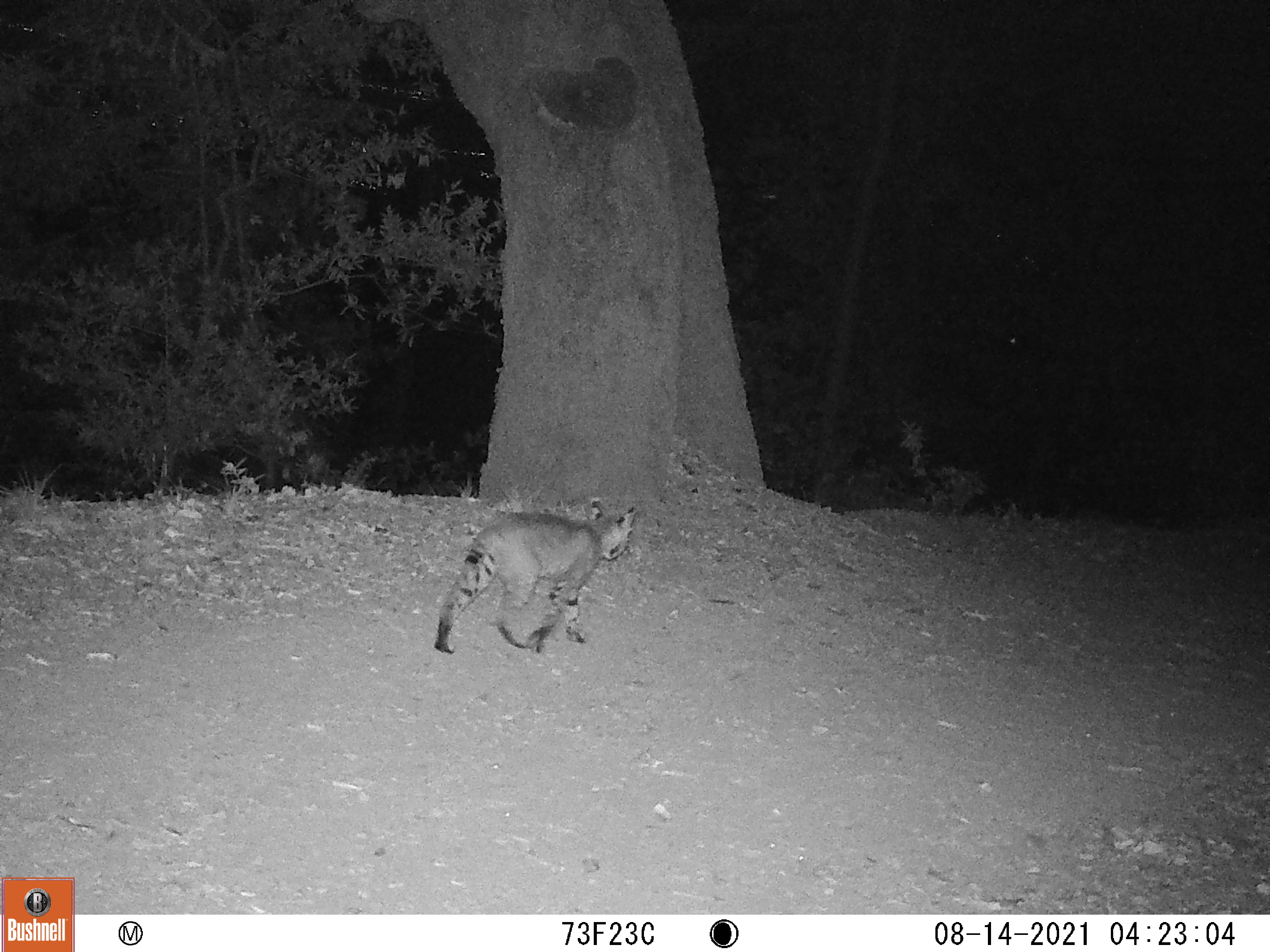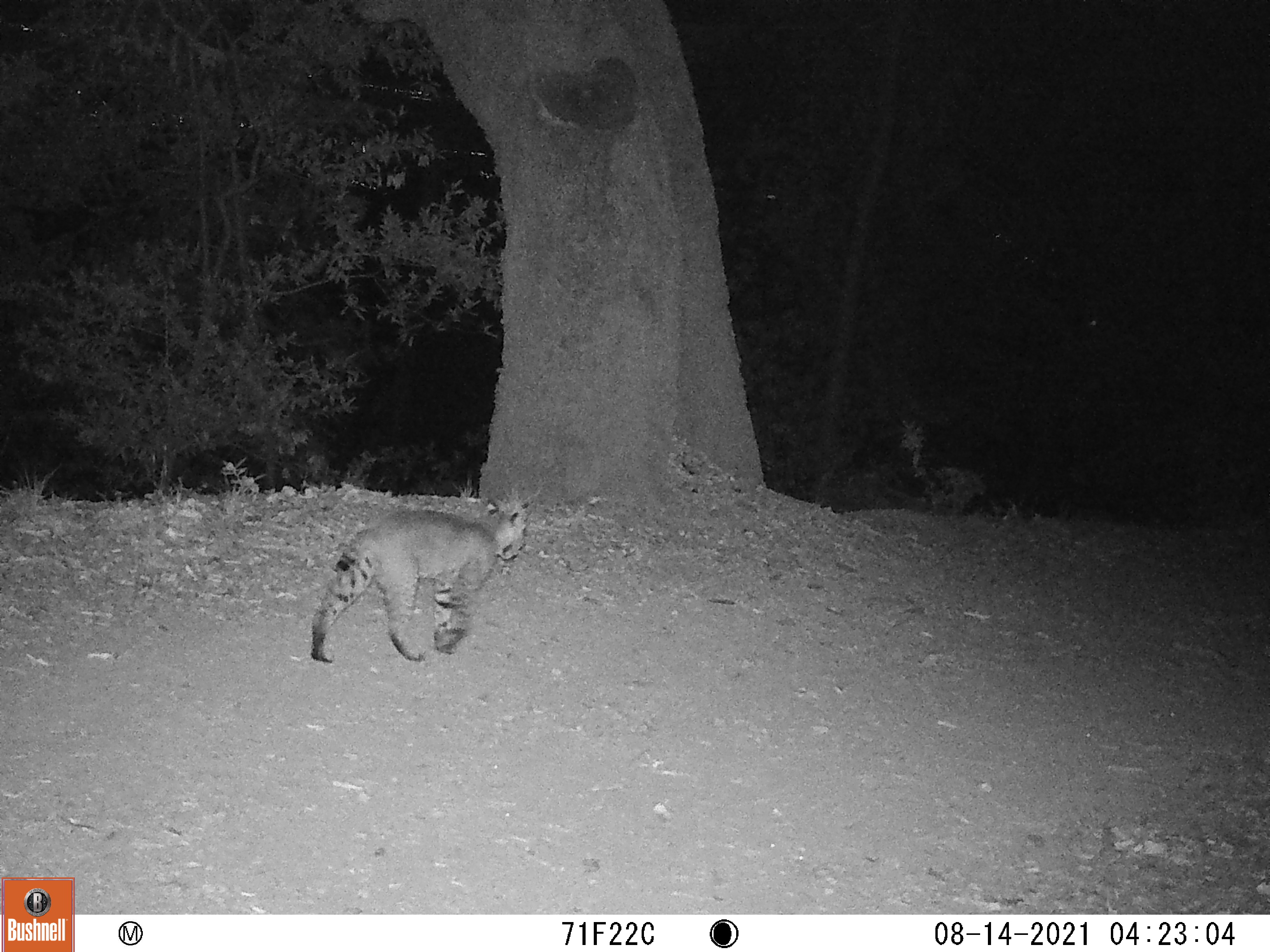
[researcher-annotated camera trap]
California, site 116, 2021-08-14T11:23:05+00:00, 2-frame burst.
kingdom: Animalia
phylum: Chordata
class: Mammalia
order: Carnivora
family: Felidae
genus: Lynx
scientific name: Lynx rufus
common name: bobcat